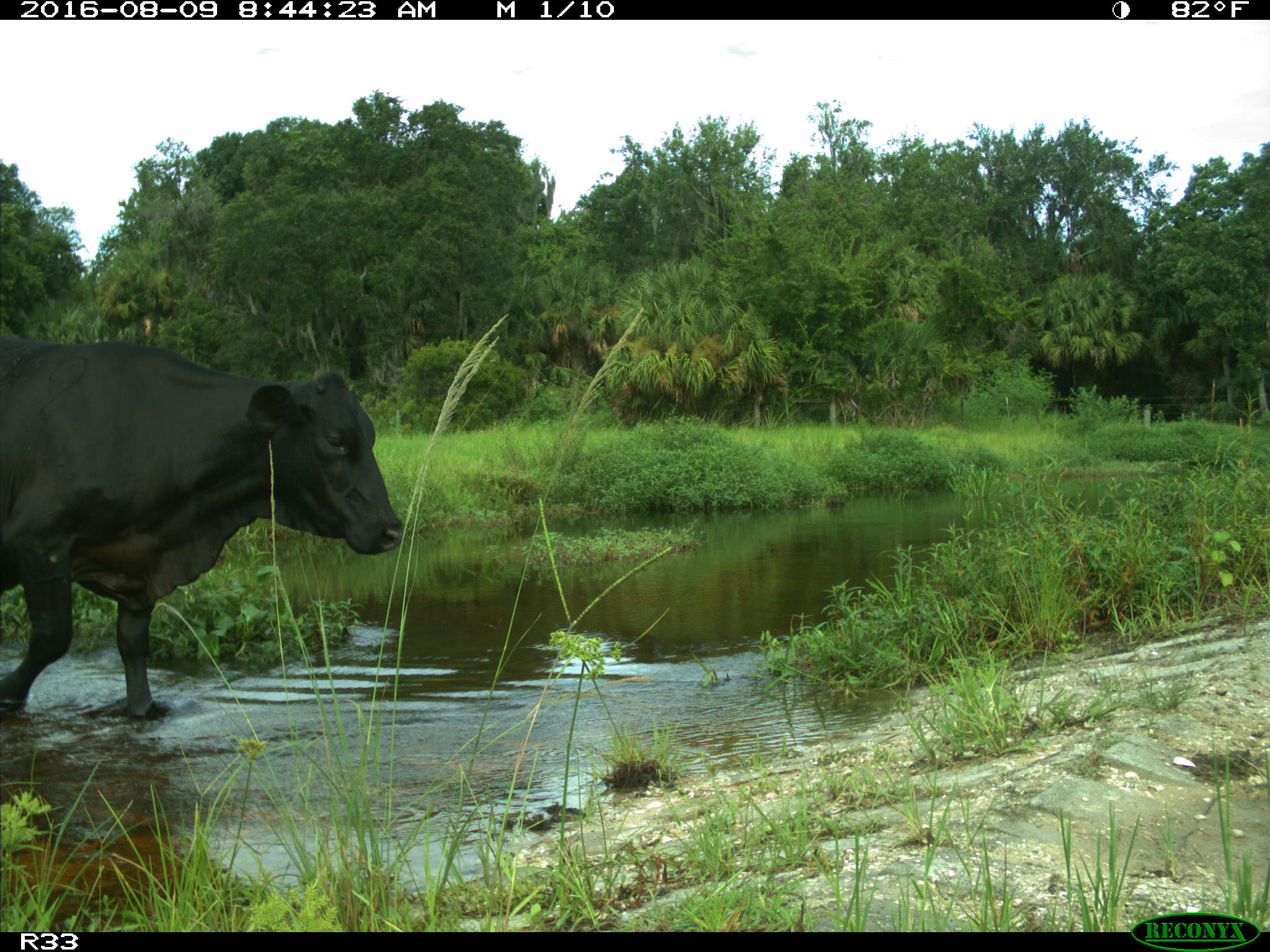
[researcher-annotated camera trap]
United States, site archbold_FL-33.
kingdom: Animalia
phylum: Chordata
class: Mammalia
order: Artiodactyla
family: Bovidae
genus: Bos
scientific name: Bos taurus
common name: domestic cow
Bos taurus (domestic cow).